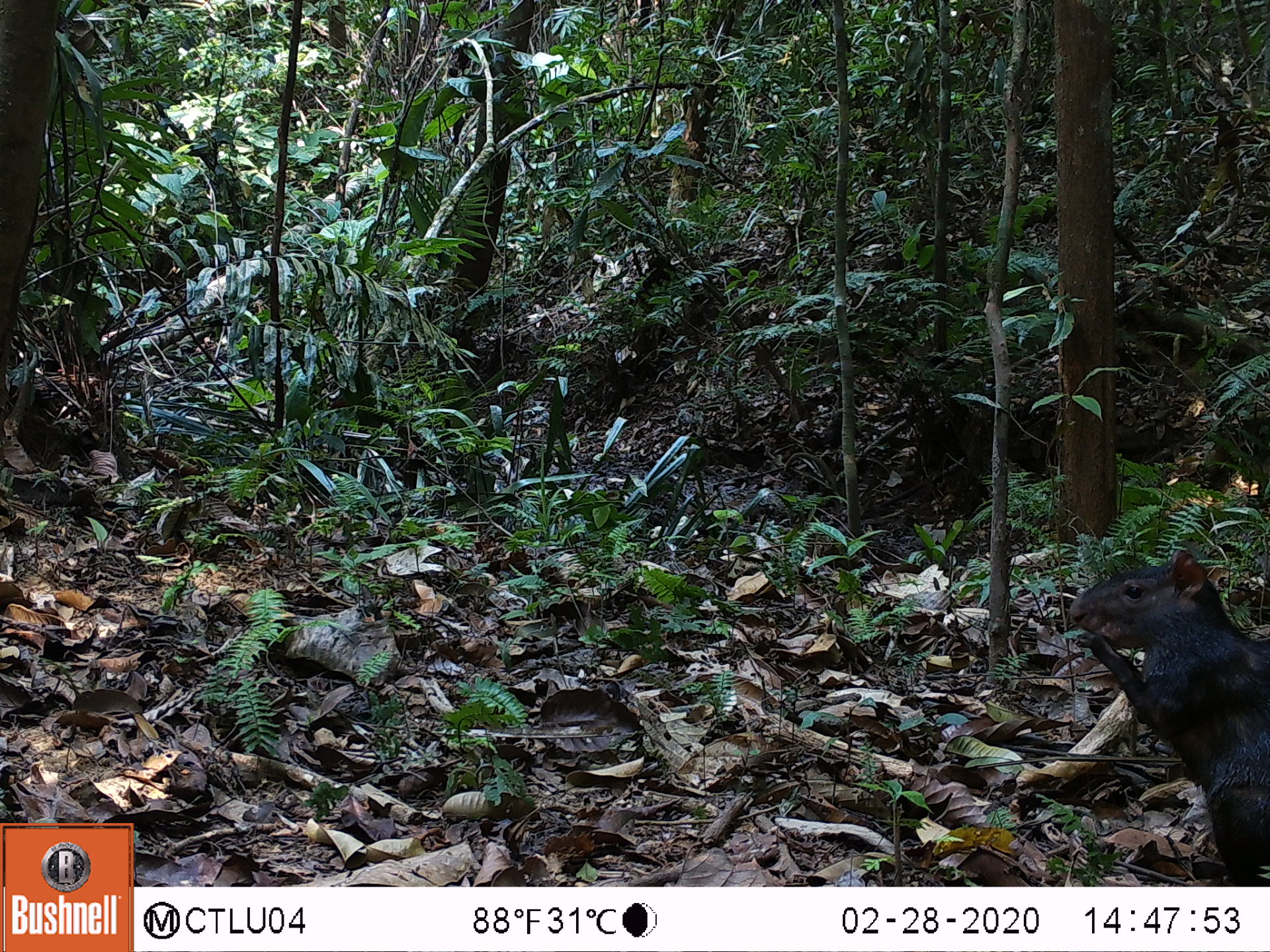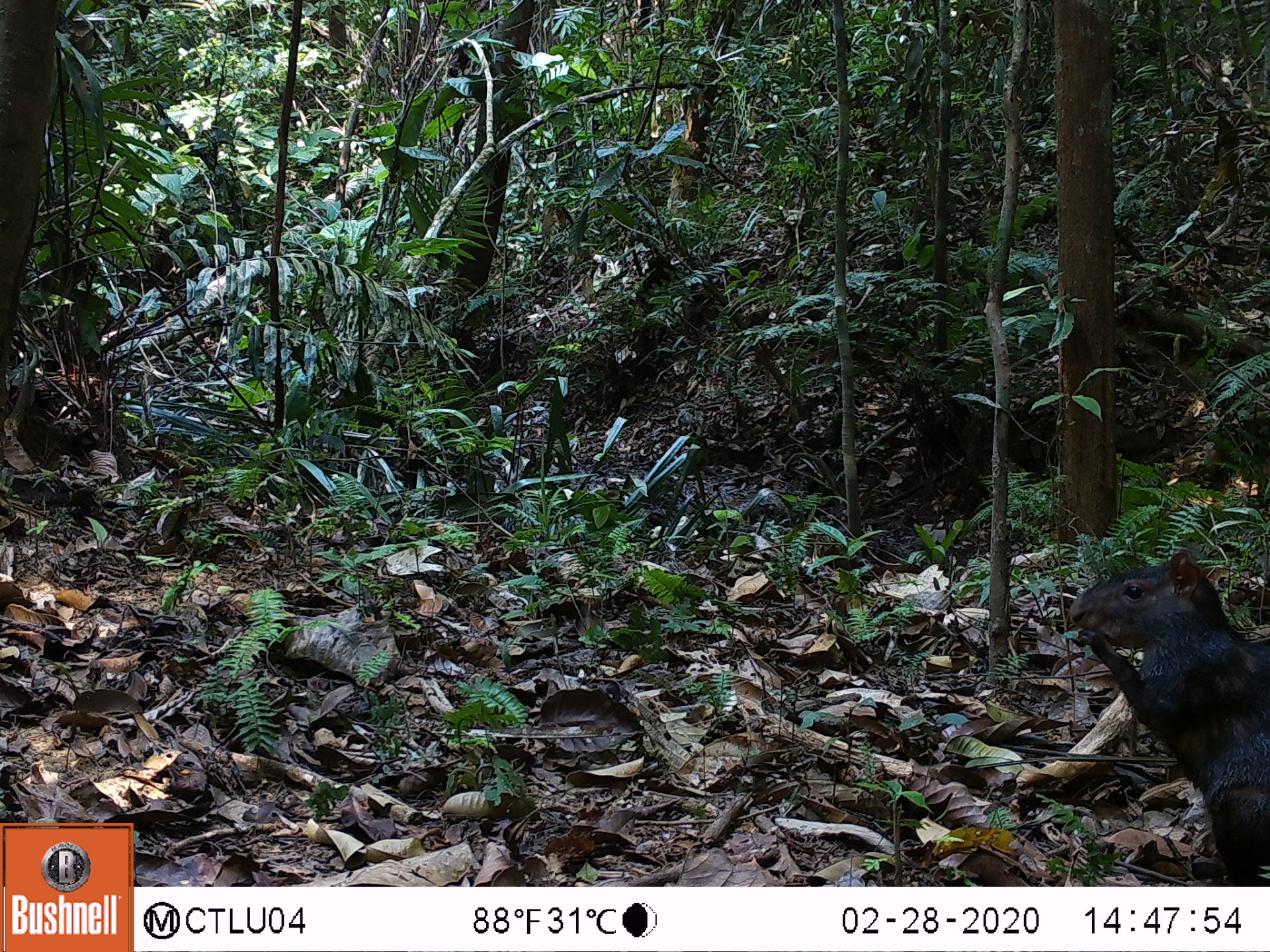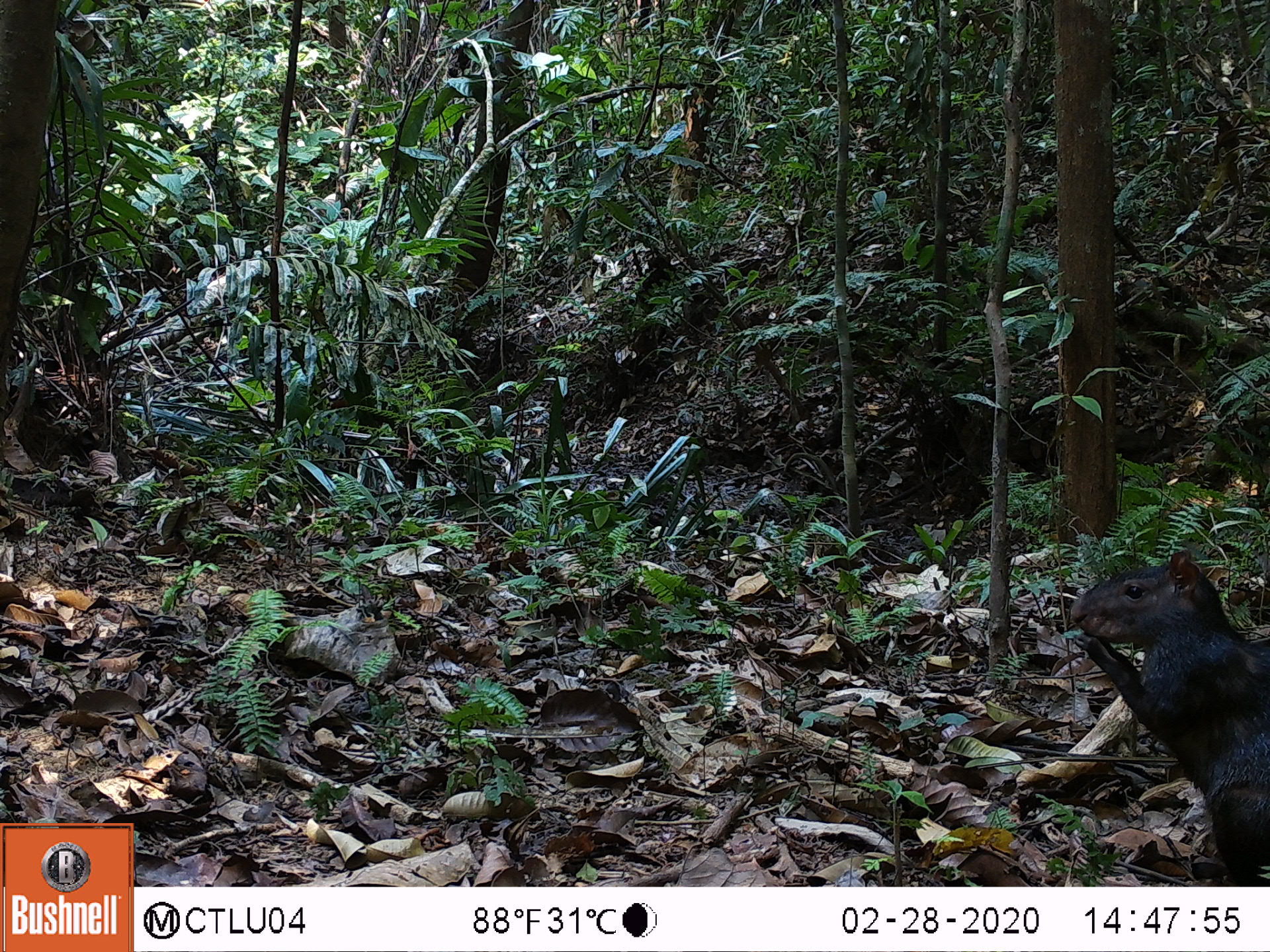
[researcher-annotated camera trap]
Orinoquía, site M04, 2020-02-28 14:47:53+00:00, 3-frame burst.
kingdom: Animalia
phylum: Chordata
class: Mammalia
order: Rodentia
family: Dasyproctidae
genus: Dasyprocta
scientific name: Dasyprocta fuliginosa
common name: black agouti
Black agouti (Dasyprocta fuliginosa).